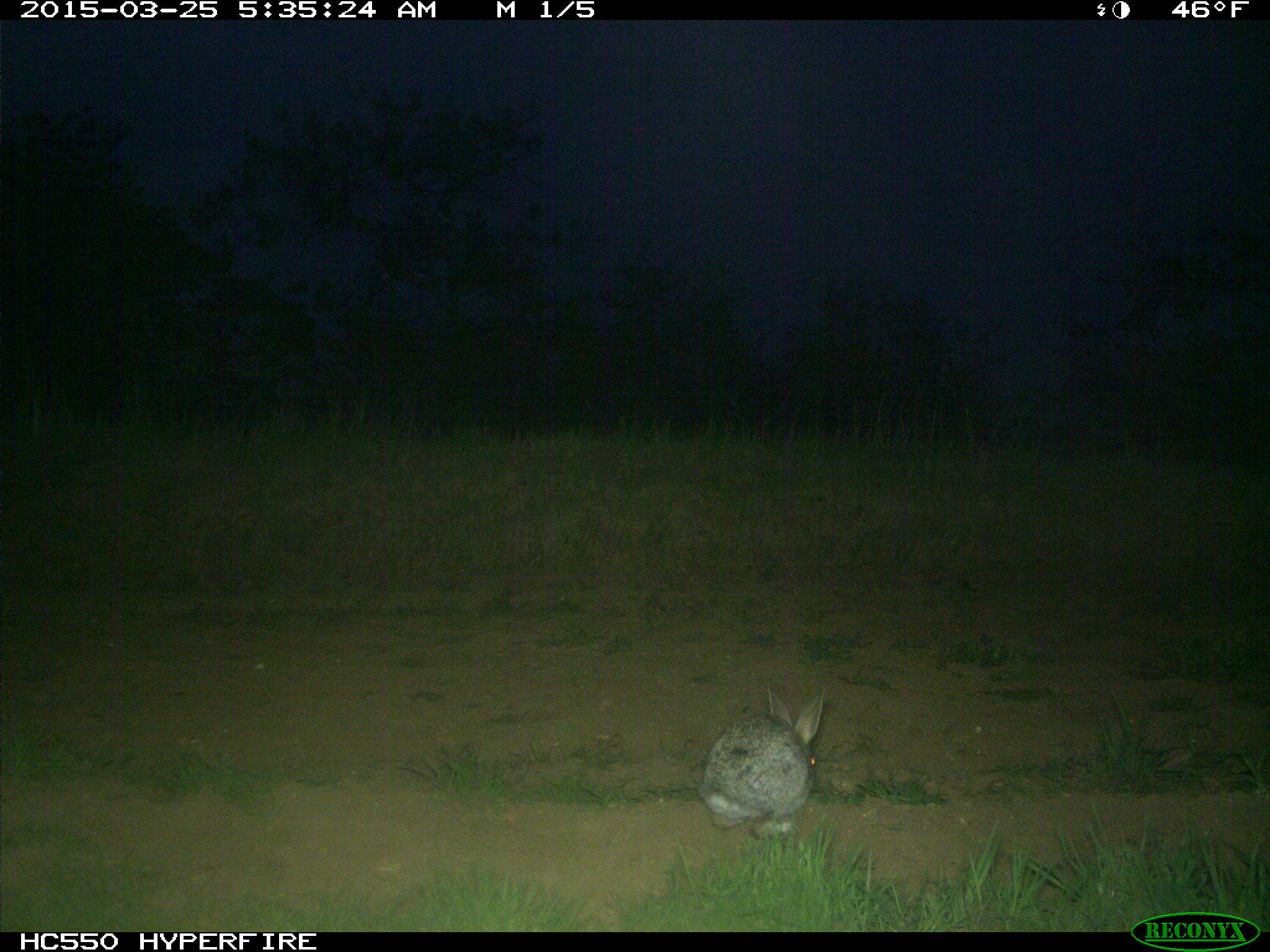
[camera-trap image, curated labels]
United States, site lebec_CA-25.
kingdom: Animalia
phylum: Chordata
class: Mammalia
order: Lagomorpha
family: Leporidae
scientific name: Leporidae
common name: rabbits and hares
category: unidentified rabbit